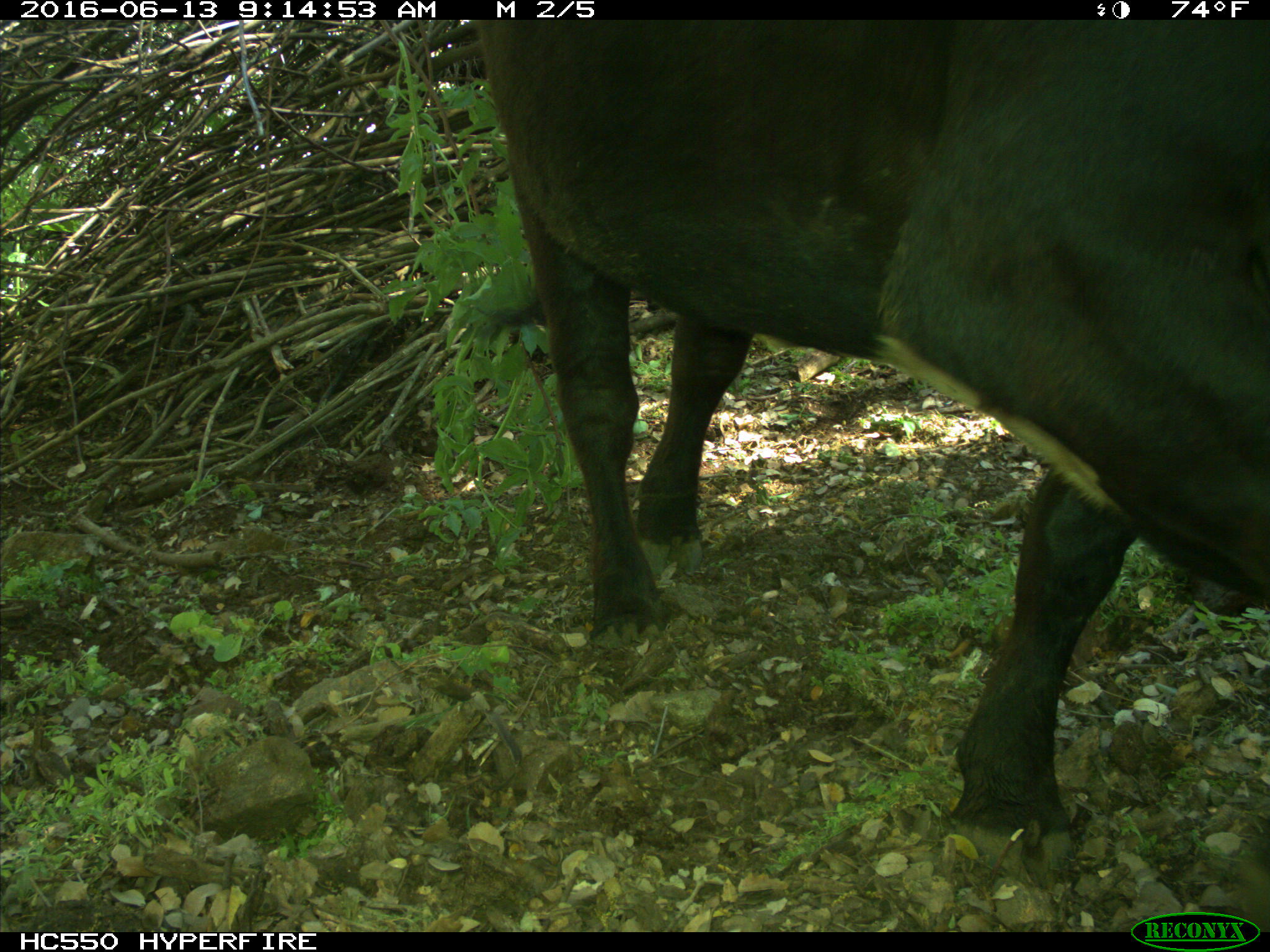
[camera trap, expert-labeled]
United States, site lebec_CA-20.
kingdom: Animalia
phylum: Chordata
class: Mammalia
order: Artiodactyla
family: Bovidae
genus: Bos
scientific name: Bos taurus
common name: domestic cow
Bos taurus (domestic cow).